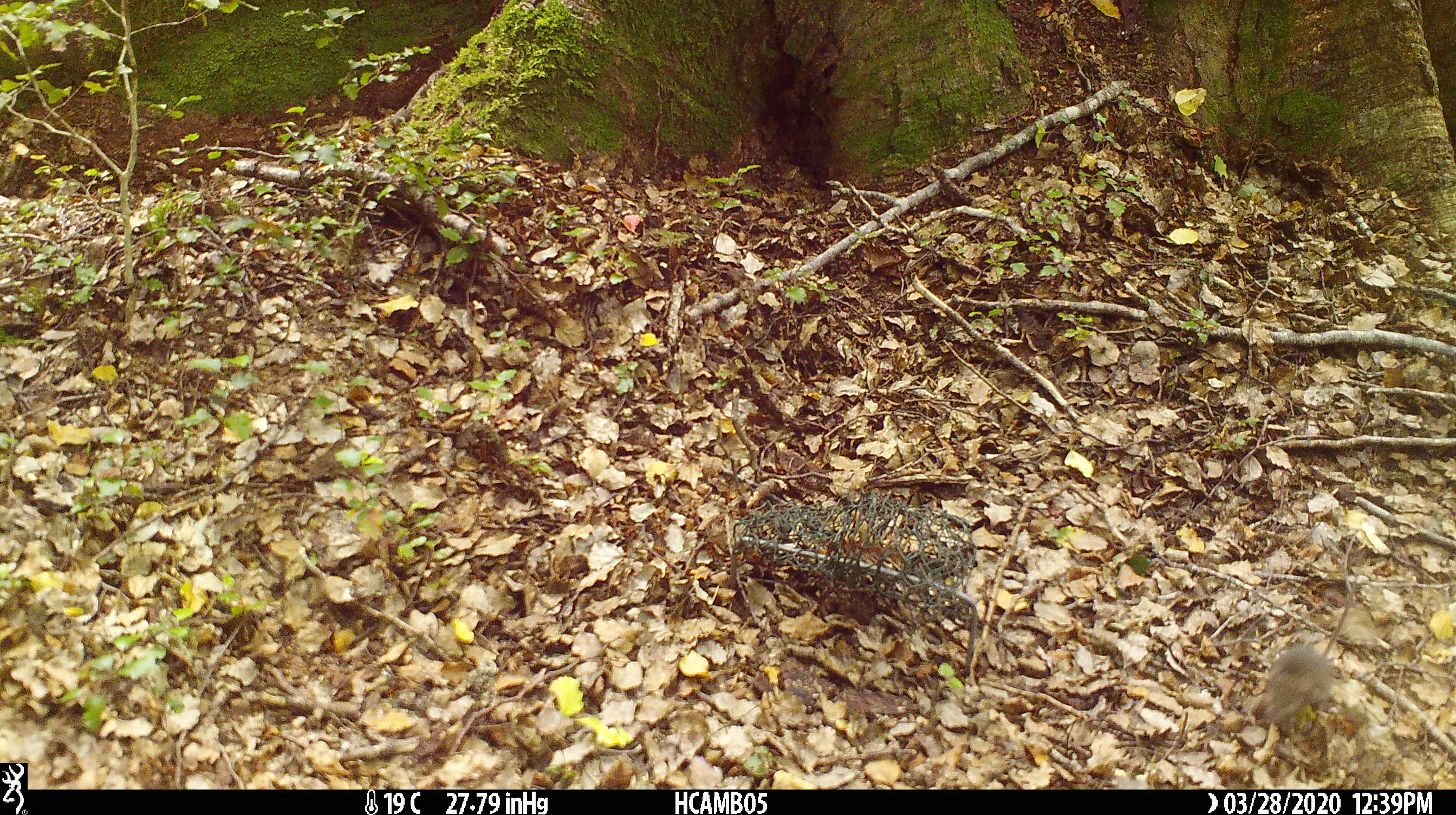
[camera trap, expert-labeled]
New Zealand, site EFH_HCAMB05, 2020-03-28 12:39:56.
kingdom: Animalia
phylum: Chordata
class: Mammalia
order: Rodentia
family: Muridae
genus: Mus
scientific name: Mus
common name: mouse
Mouse (Mus).